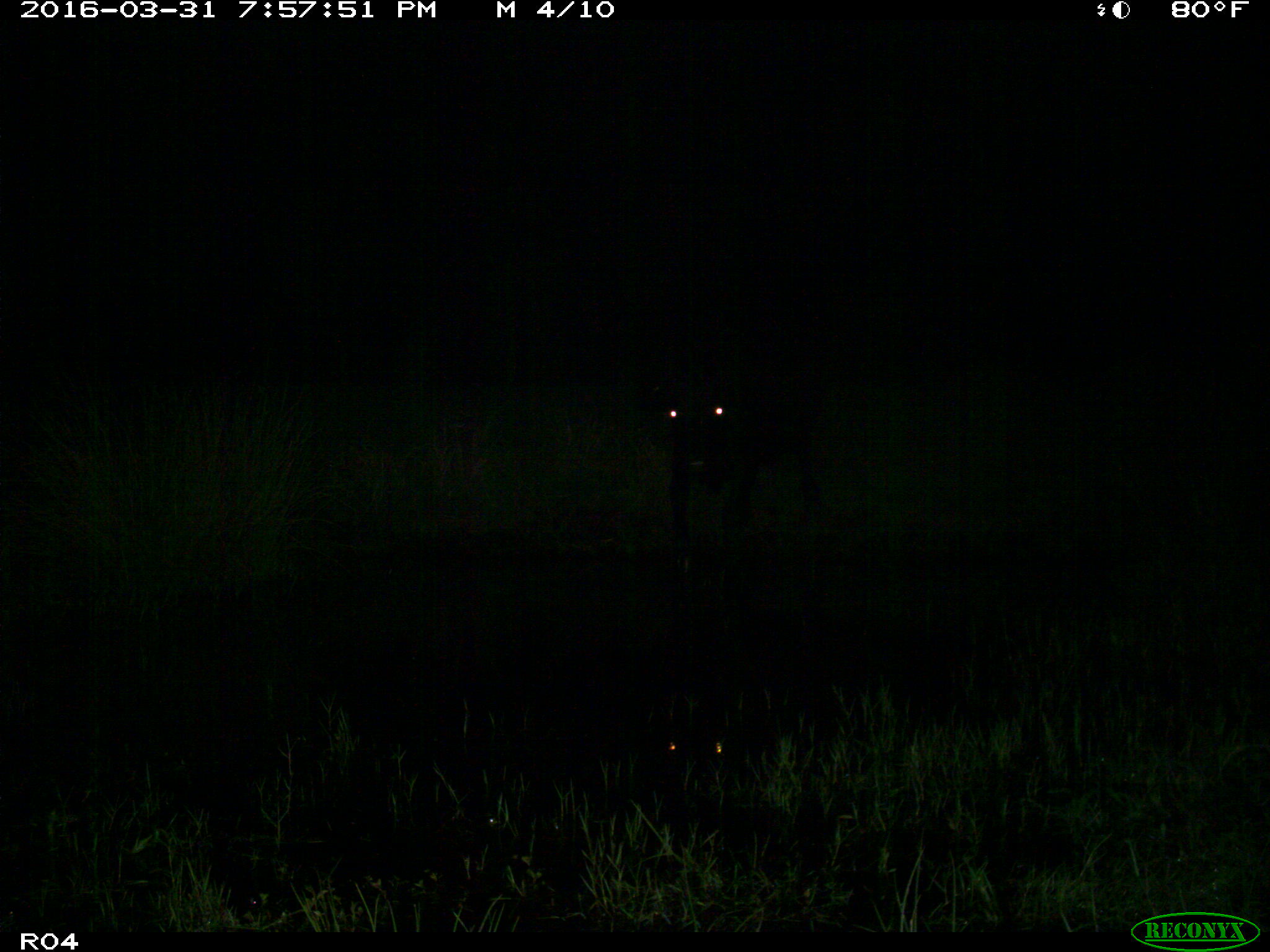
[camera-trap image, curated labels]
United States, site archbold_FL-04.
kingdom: Animalia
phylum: Chordata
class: Mammalia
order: Artiodactyla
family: Bovidae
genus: Bos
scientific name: Bos taurus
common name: domestic cow